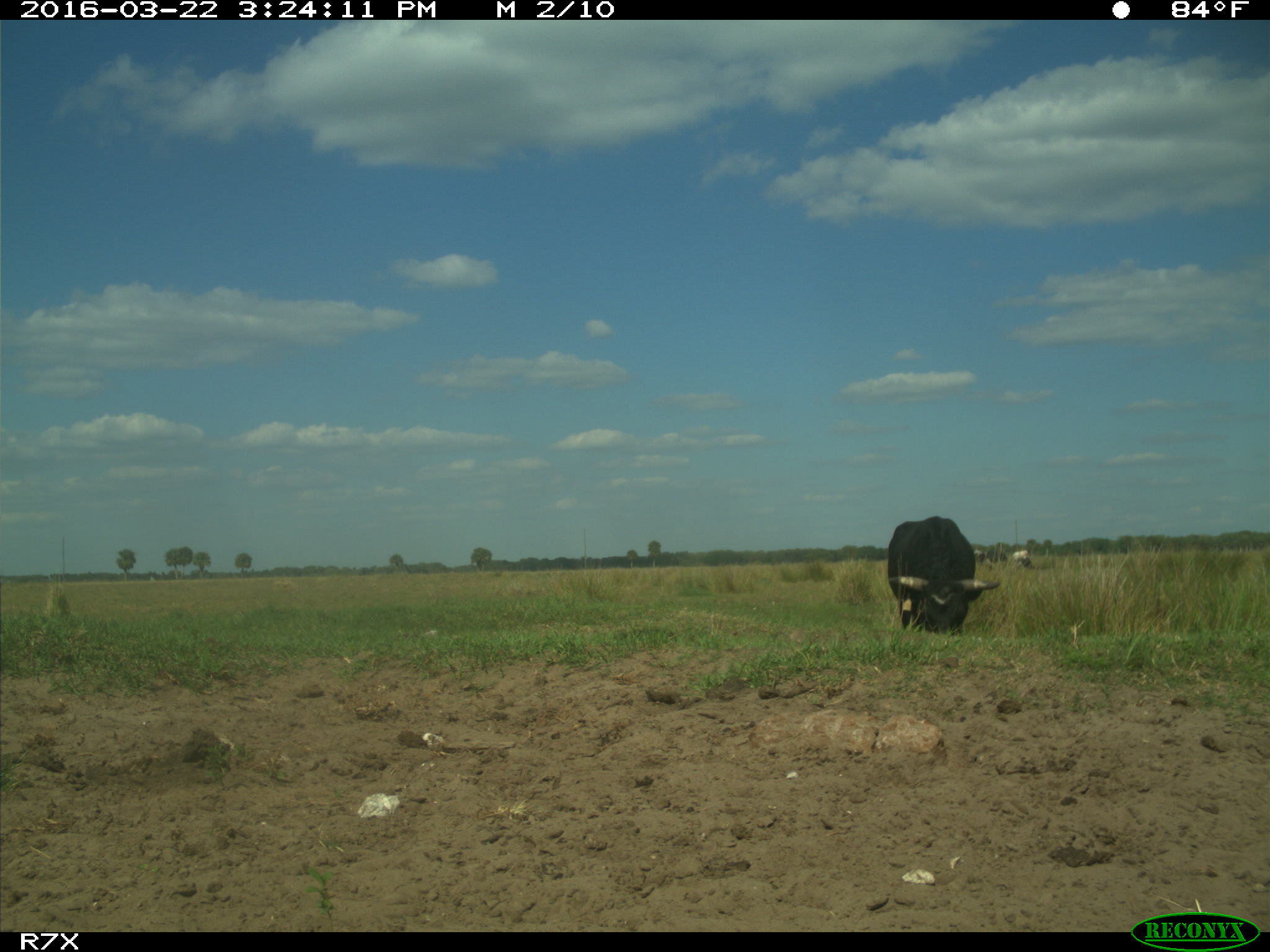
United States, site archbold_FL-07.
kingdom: Animalia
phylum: Chordata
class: Mammalia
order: Artiodactyla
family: Bovidae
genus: Bos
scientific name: Bos taurus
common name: domestic cow